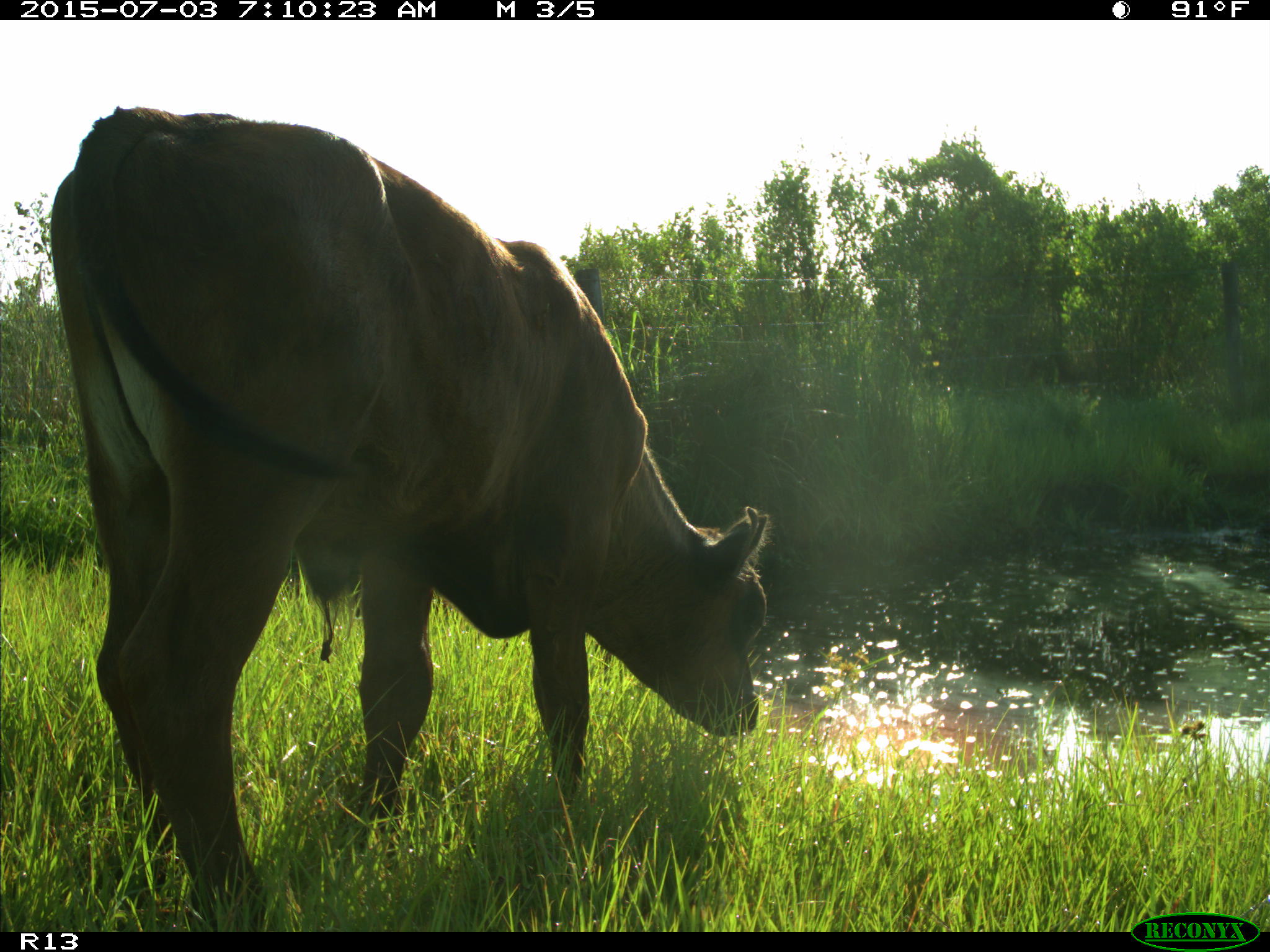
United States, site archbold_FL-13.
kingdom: Animalia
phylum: Chordata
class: Mammalia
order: Artiodactyla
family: Bovidae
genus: Bos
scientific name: Bos taurus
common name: domestic cow